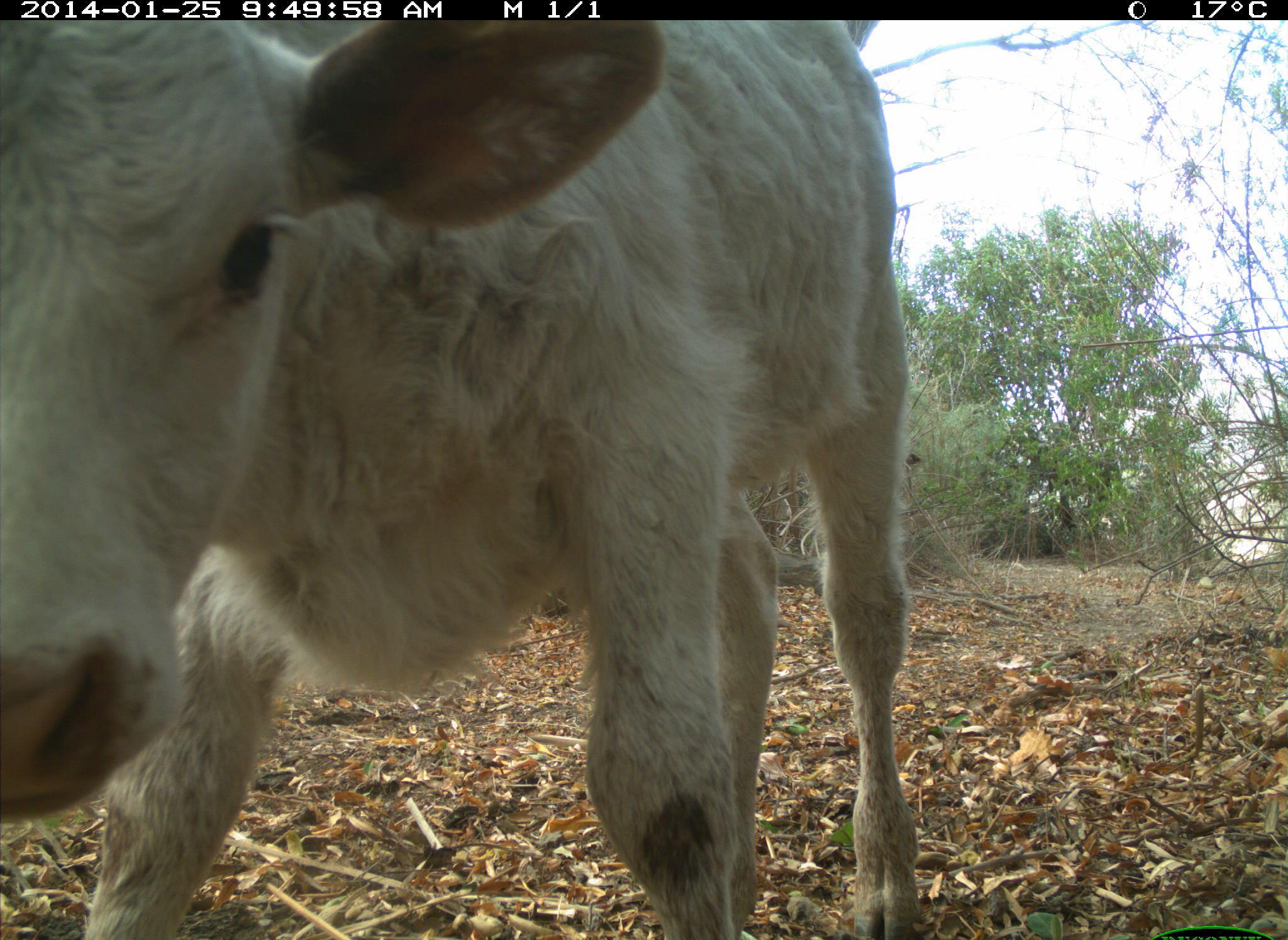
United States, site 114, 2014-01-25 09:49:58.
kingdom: Animalia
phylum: Chordata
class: Mammalia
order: Artiodactyla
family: Bovidae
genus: Bos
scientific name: Bos taurus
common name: cow